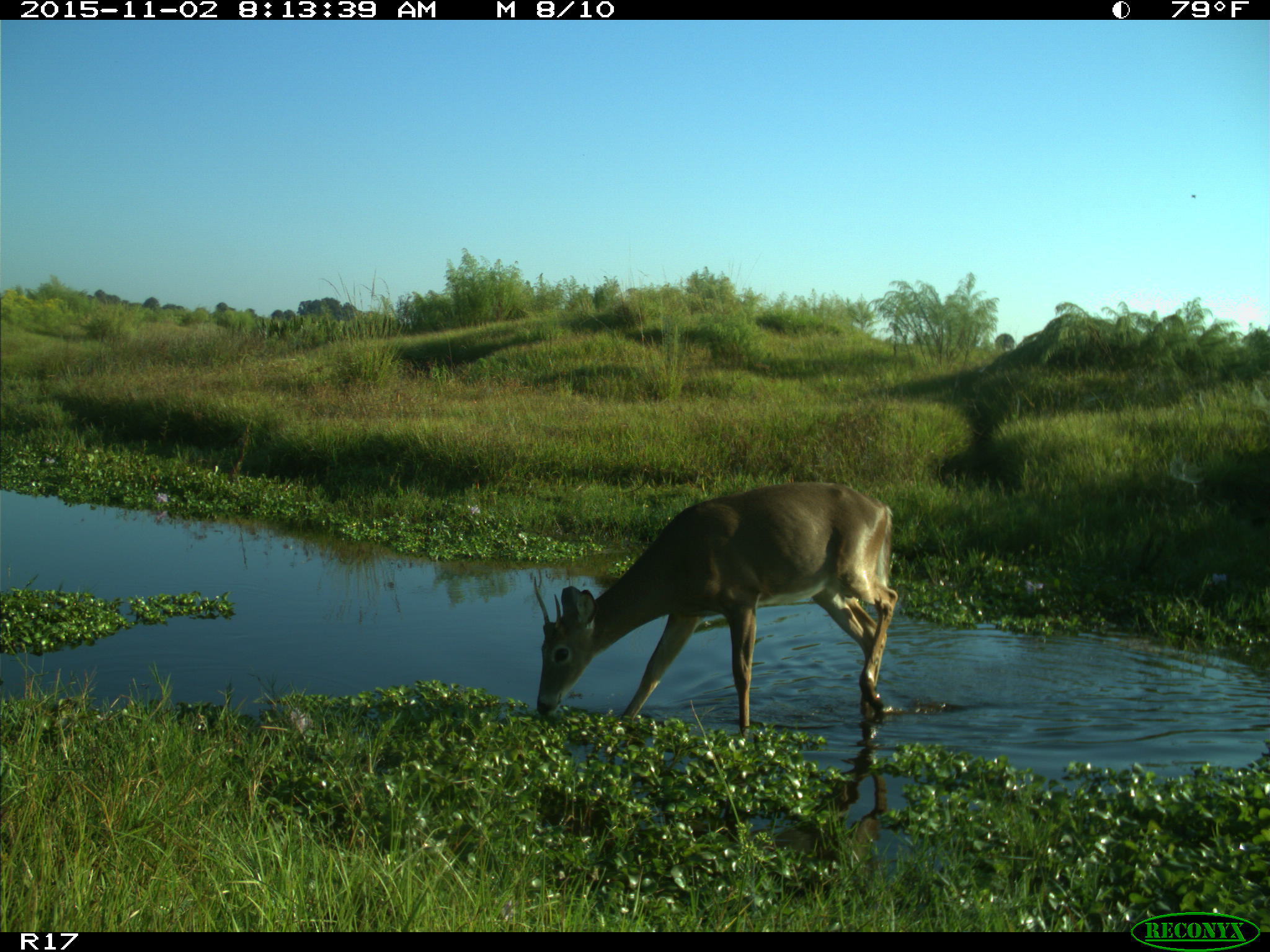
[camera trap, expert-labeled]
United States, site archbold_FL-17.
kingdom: Animalia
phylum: Chordata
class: Mammalia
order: Artiodactyla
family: Cervidae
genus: Odocoileus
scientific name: Odocoileus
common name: deer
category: unidentified deer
Unidentified deer (deer) (Odocoileus).